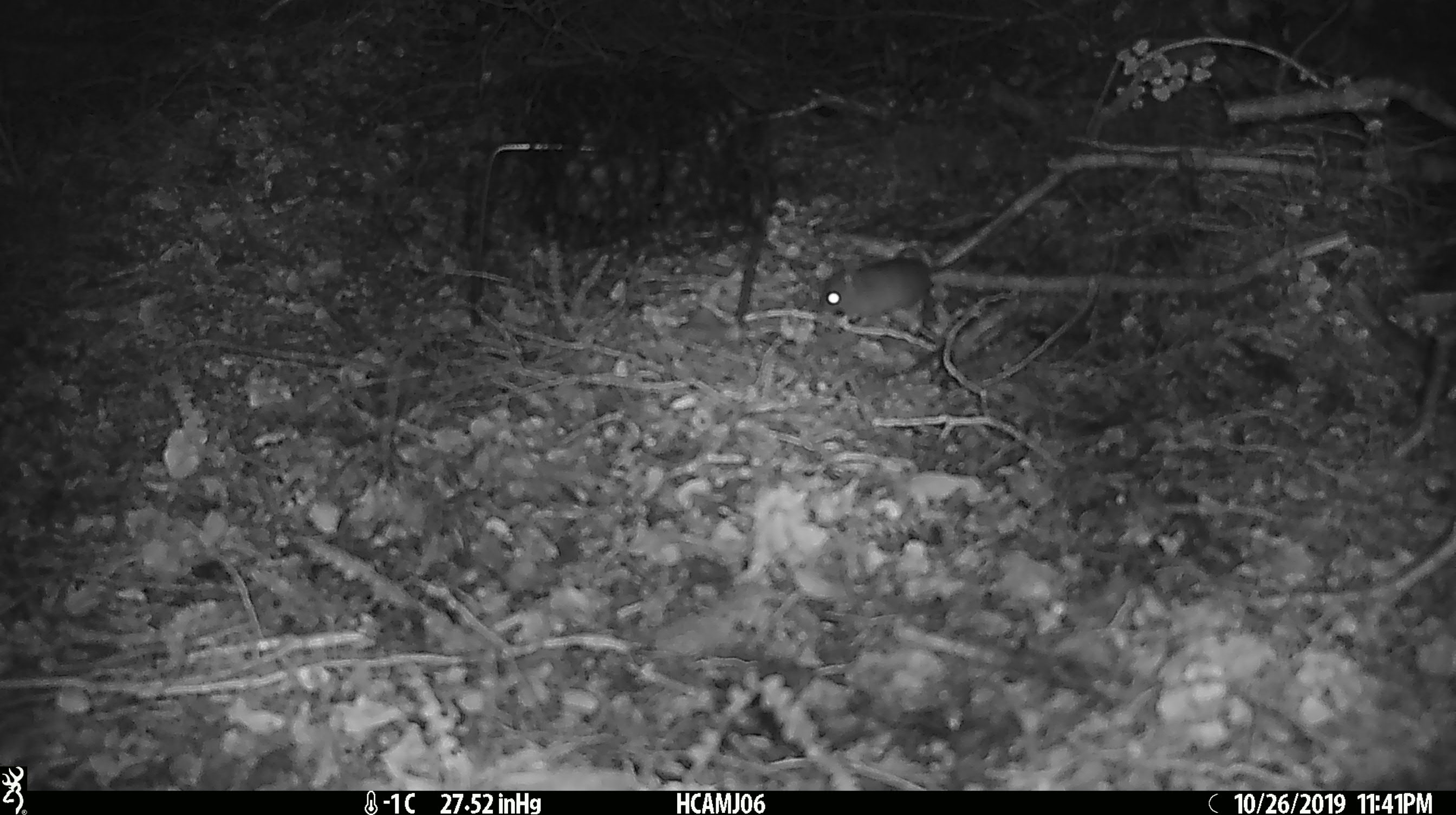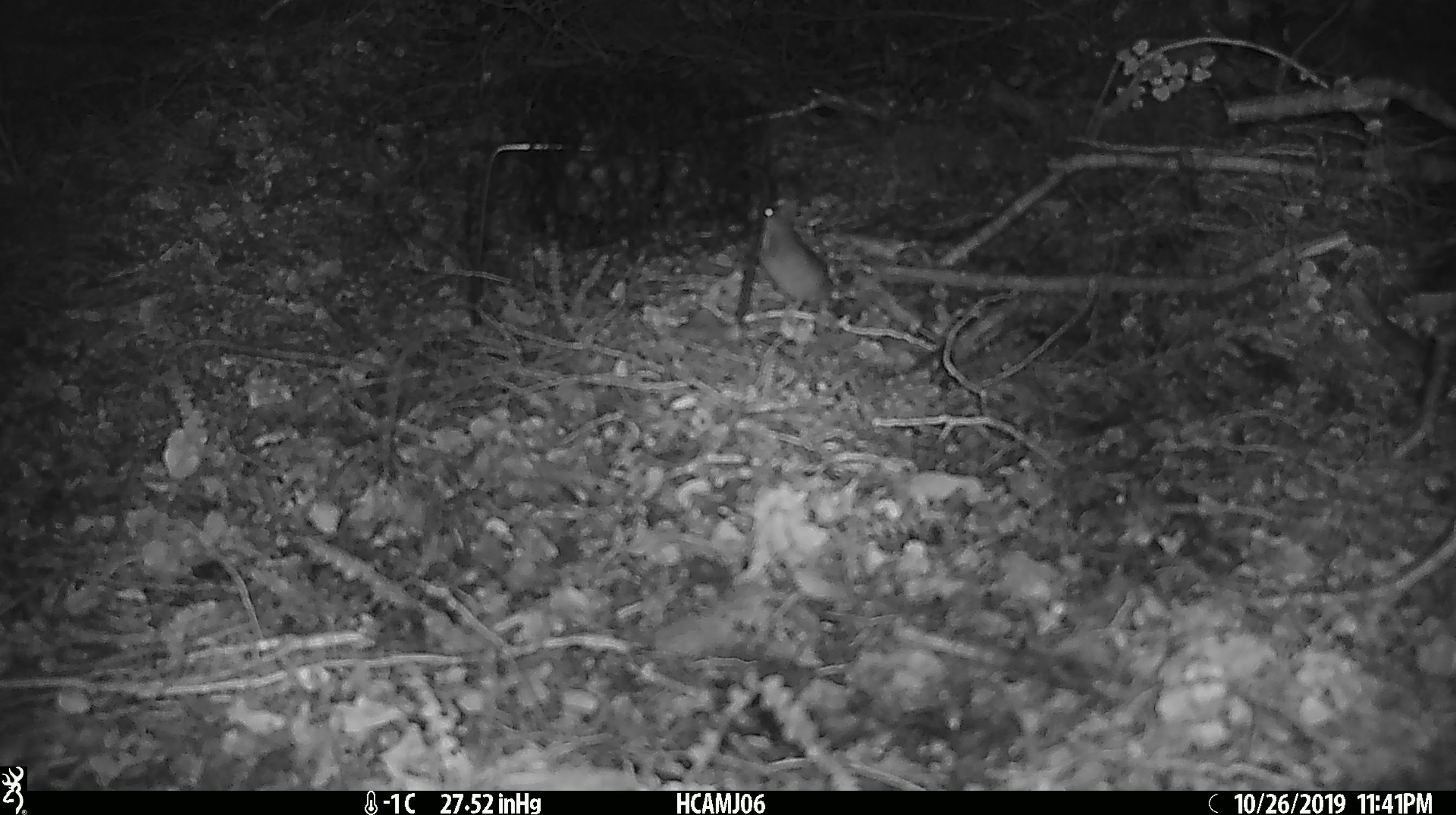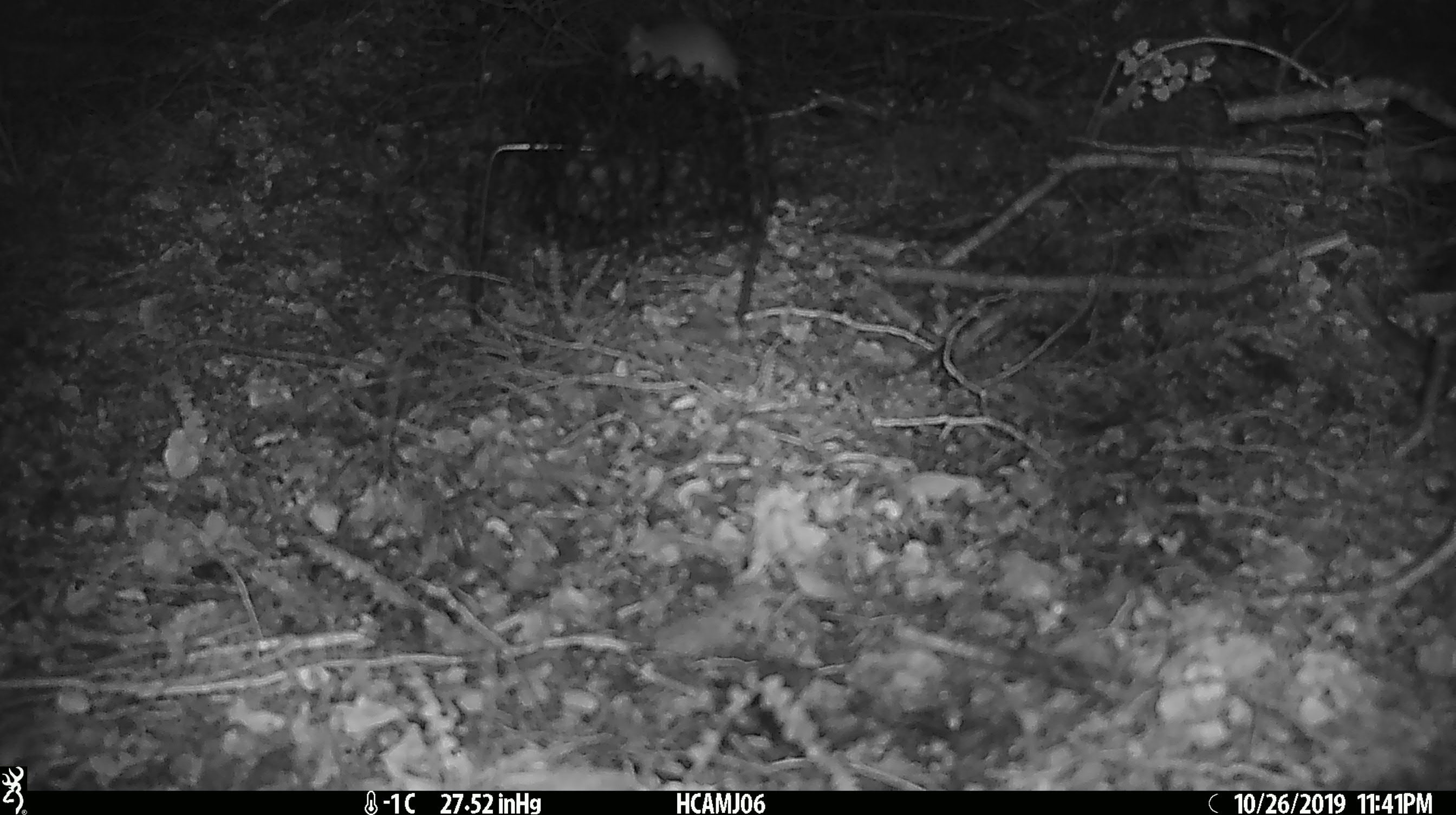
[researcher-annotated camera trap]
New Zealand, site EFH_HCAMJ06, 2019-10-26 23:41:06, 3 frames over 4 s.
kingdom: Animalia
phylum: Chordata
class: Mammalia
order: Rodentia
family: Muridae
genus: Mus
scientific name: Mus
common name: mouse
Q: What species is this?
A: Mouse (Mus).